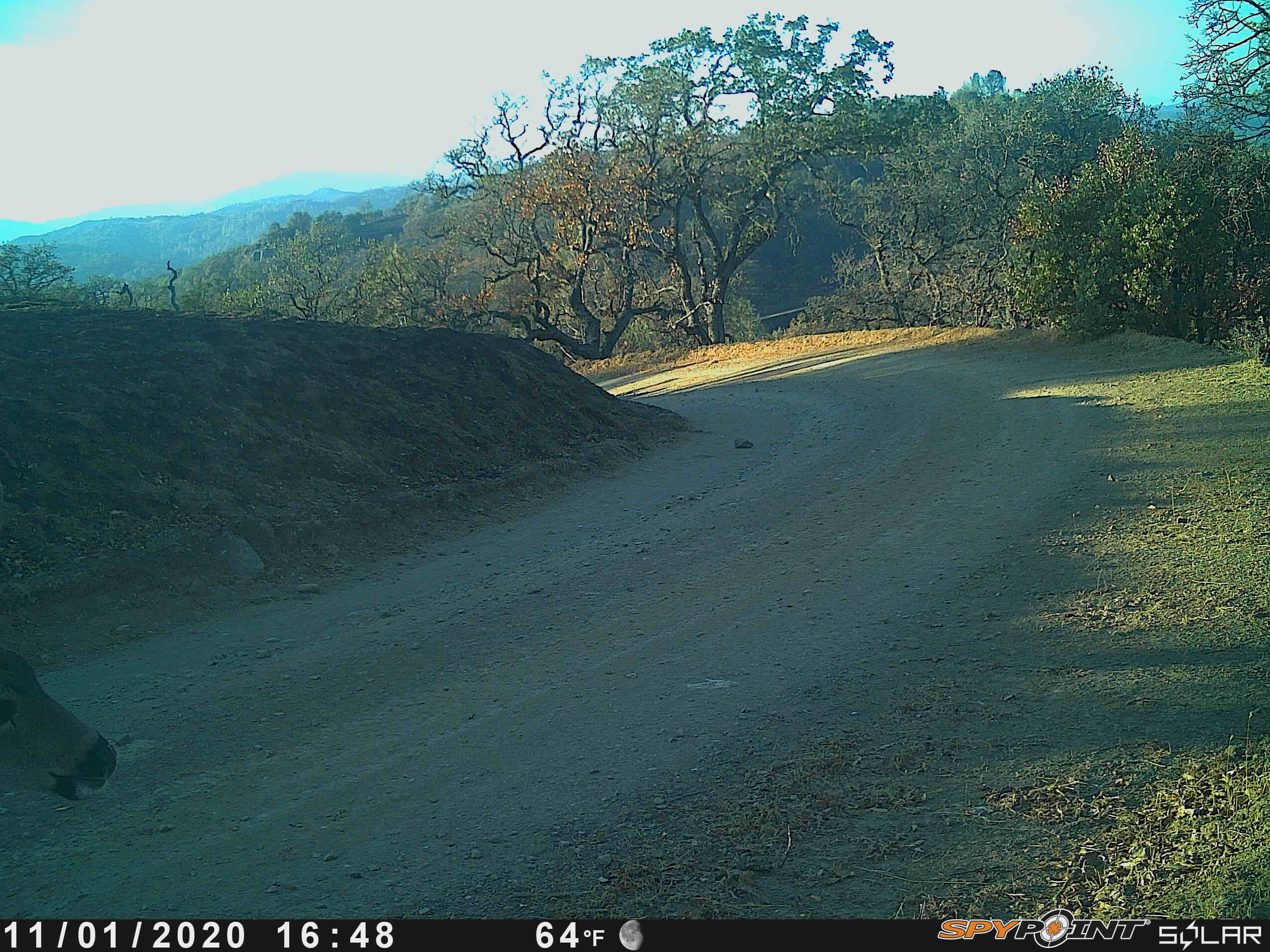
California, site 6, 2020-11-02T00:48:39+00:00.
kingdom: Animalia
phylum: Chordata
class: Mammalia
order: Artiodactyla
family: Cervidae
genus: Odocoileus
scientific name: Odocoileus hemionus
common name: mule deer